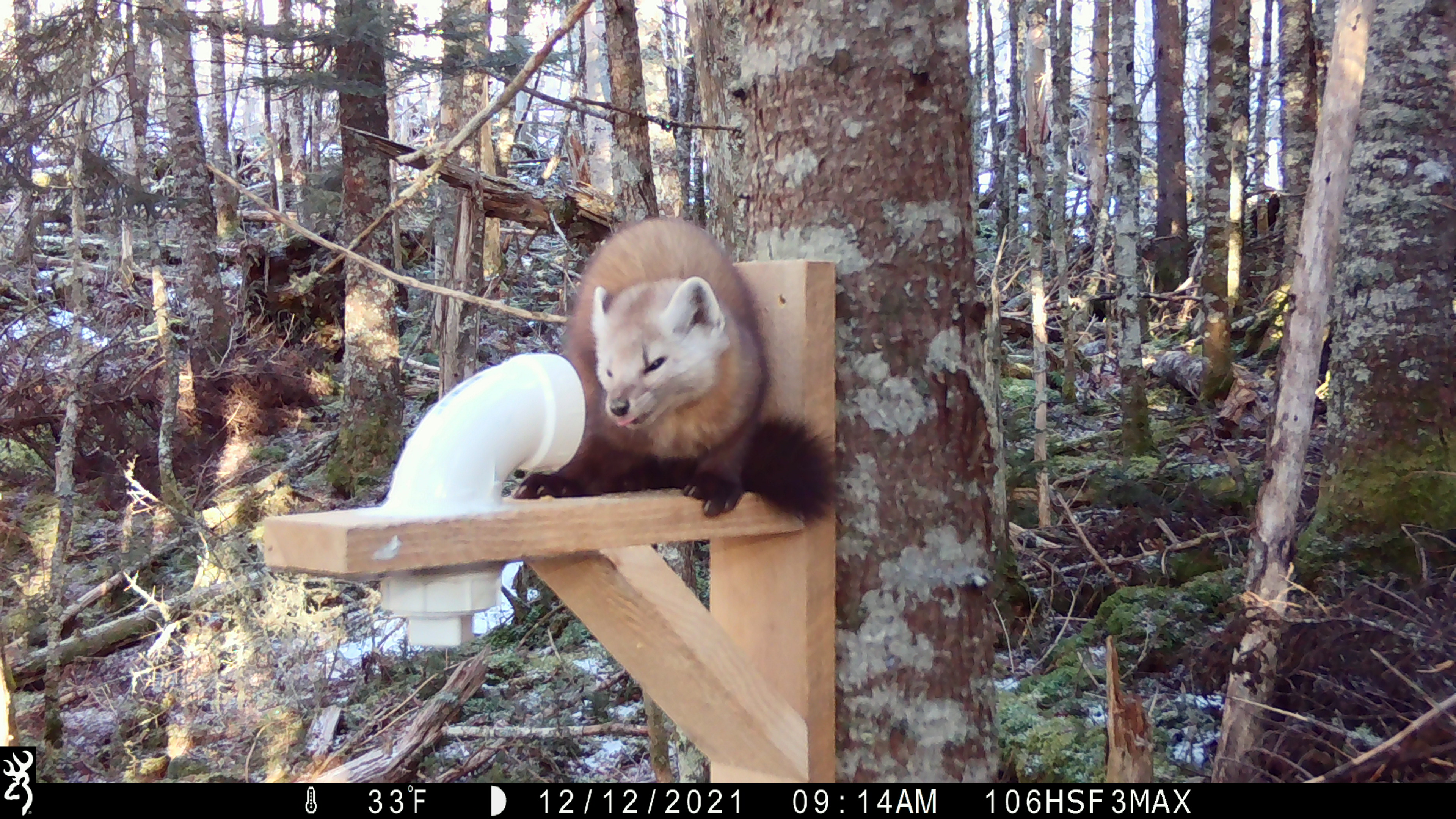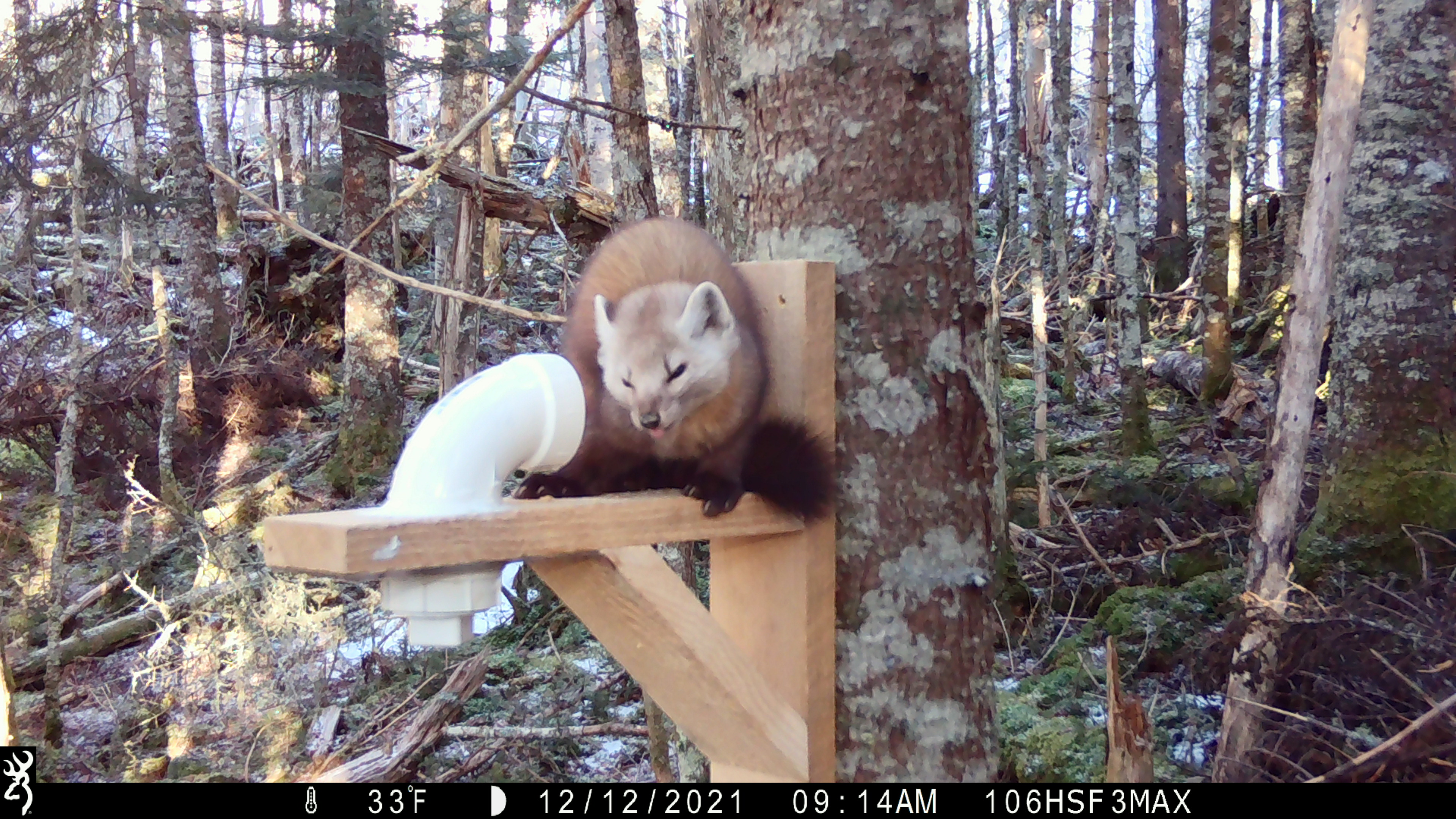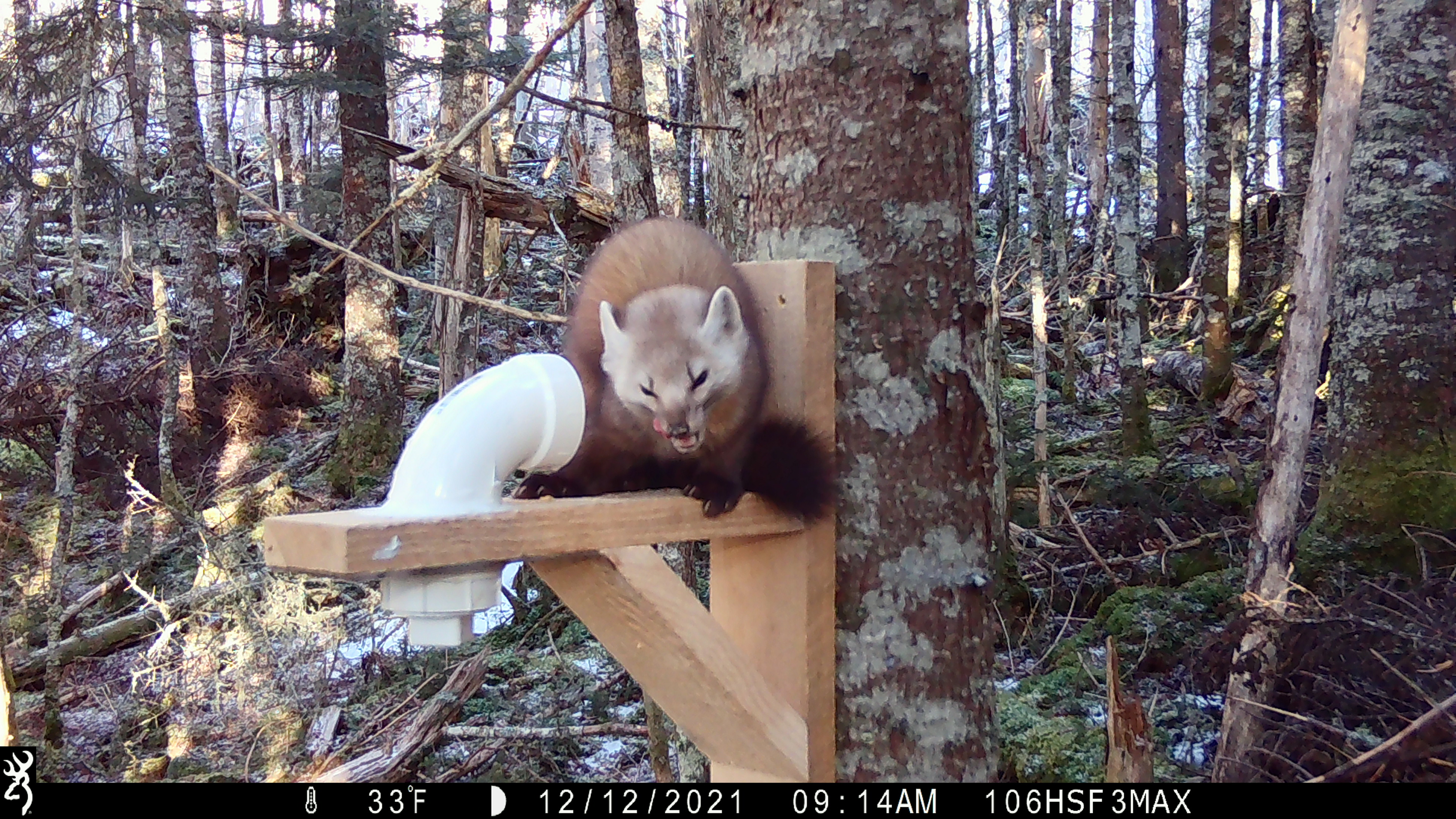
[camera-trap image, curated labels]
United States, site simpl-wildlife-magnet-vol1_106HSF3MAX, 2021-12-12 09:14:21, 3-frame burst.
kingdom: Animalia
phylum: Chordata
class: Mammalia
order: Carnivora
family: Mustelidae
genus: Martes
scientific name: Martes americana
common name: american marten